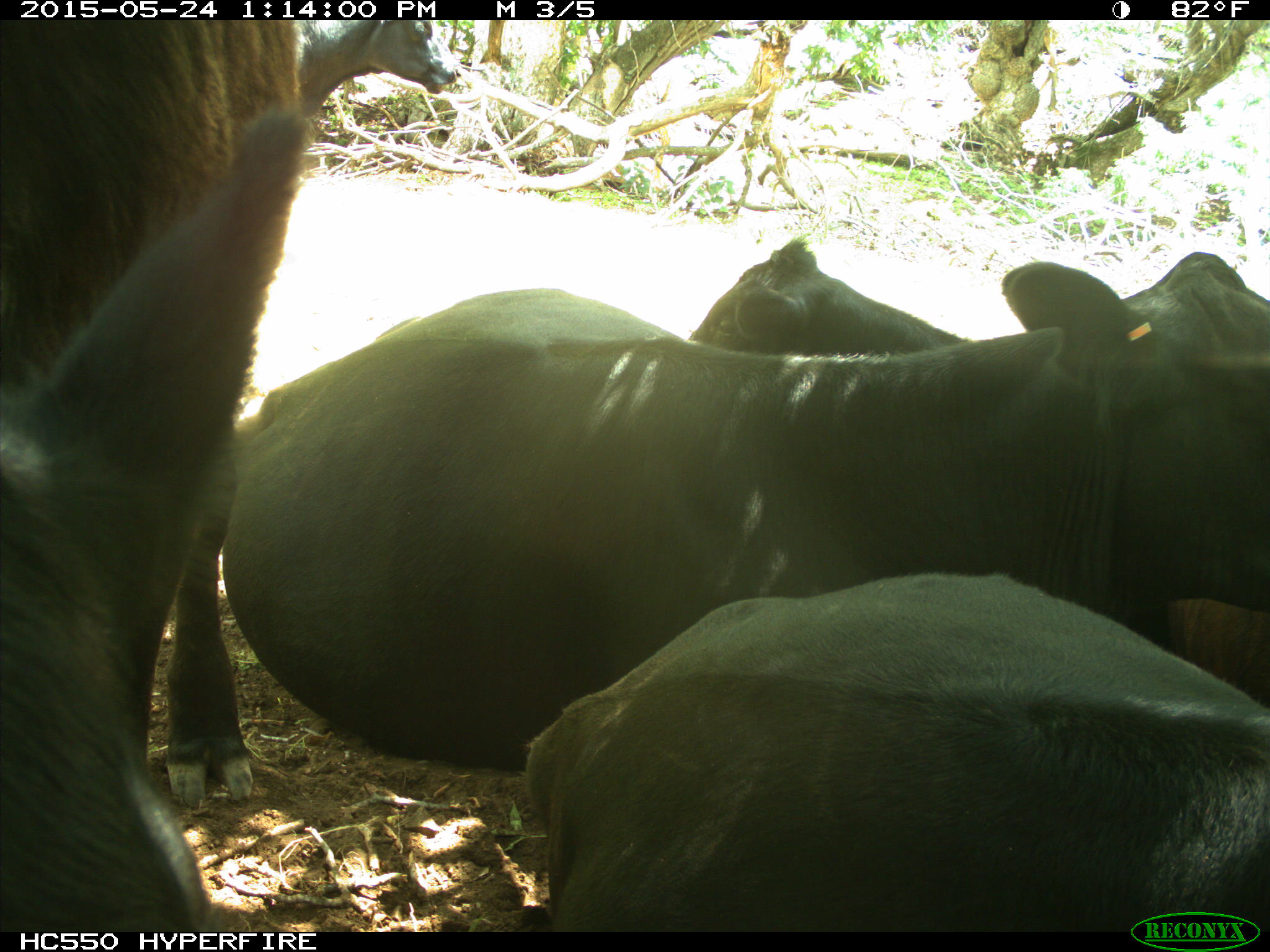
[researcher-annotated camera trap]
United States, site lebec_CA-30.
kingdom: Animalia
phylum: Chordata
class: Mammalia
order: Artiodactyla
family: Bovidae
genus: Bos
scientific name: Bos taurus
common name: domestic cow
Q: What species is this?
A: Bos taurus (domestic cow).